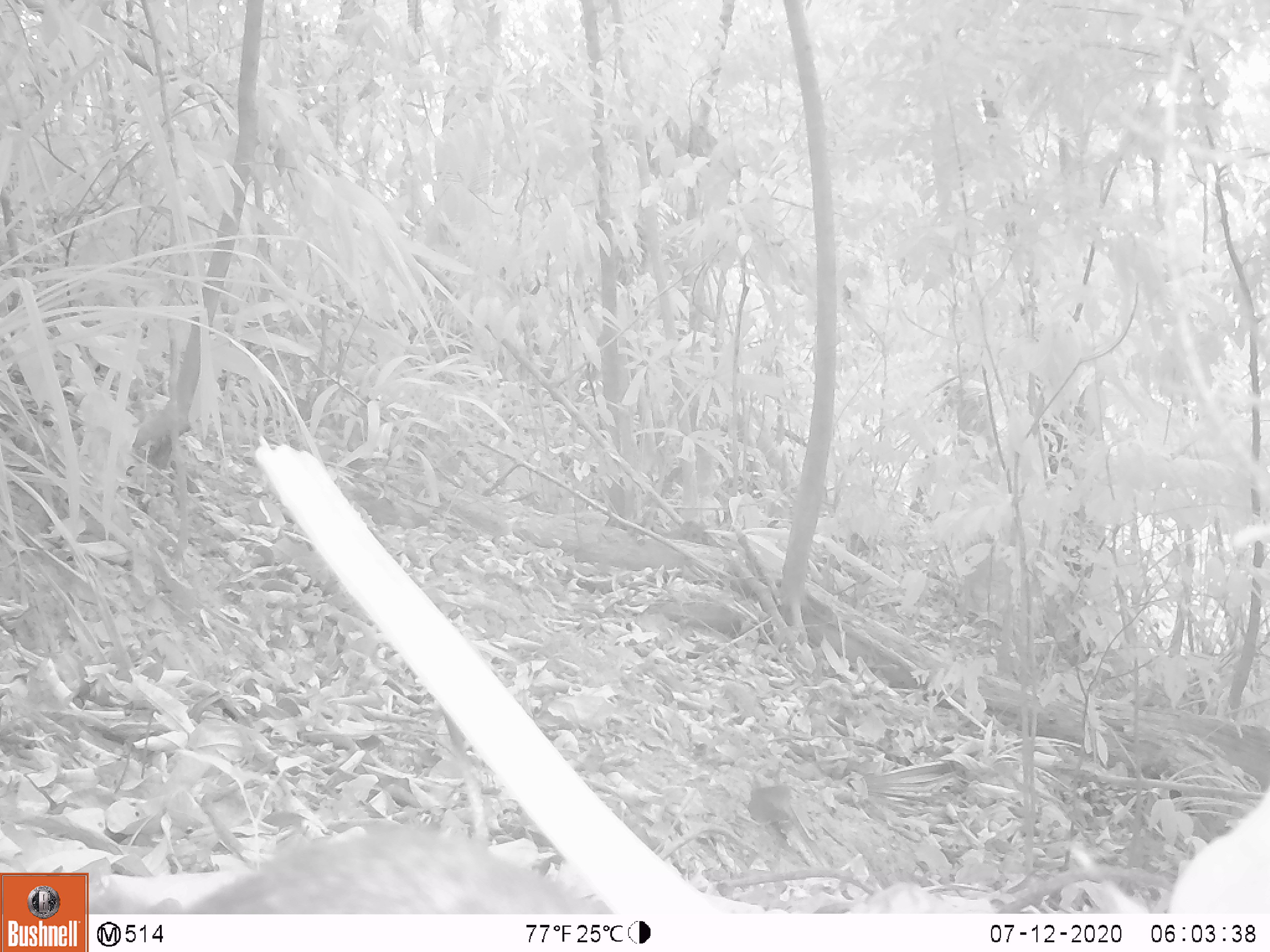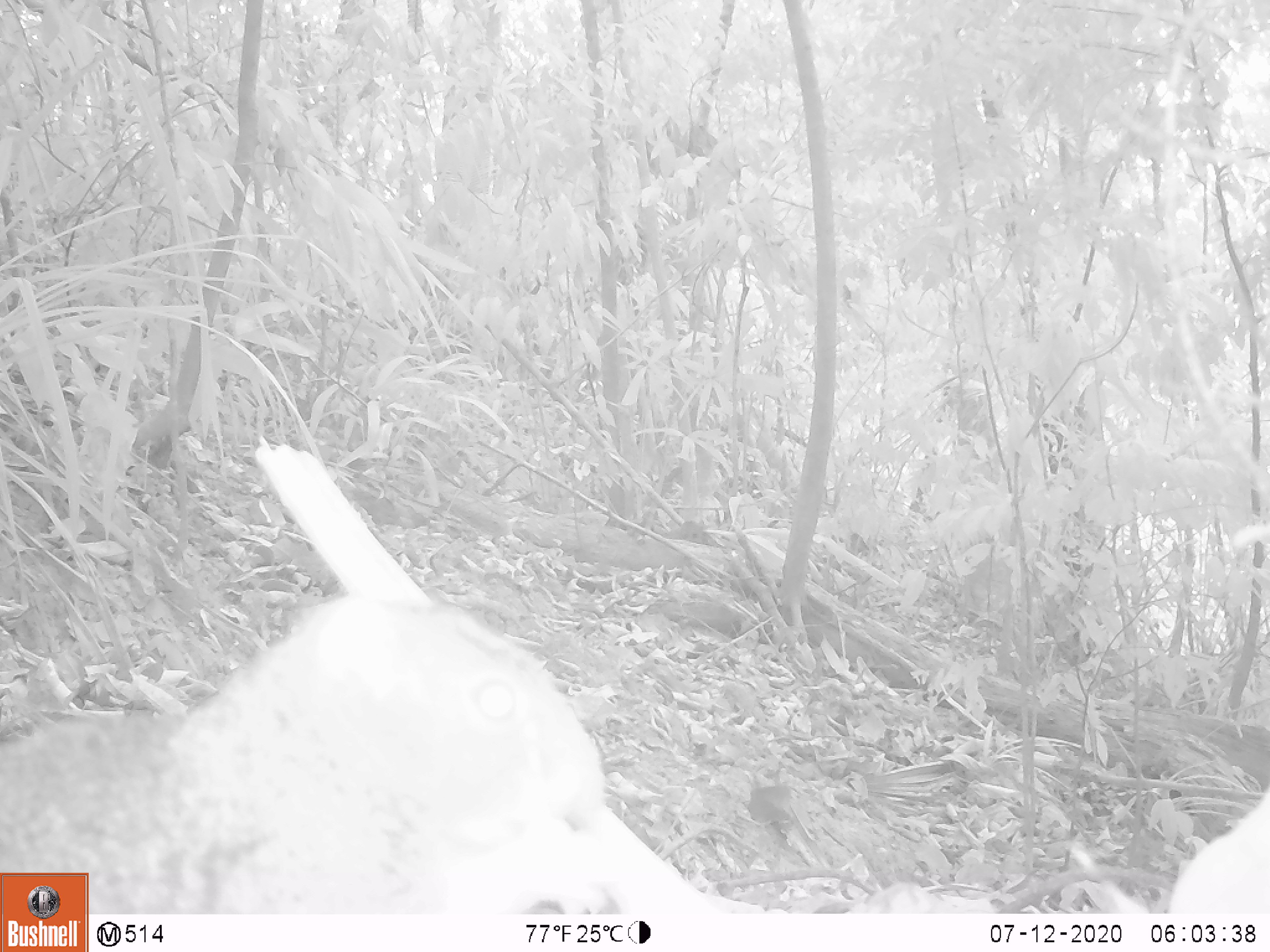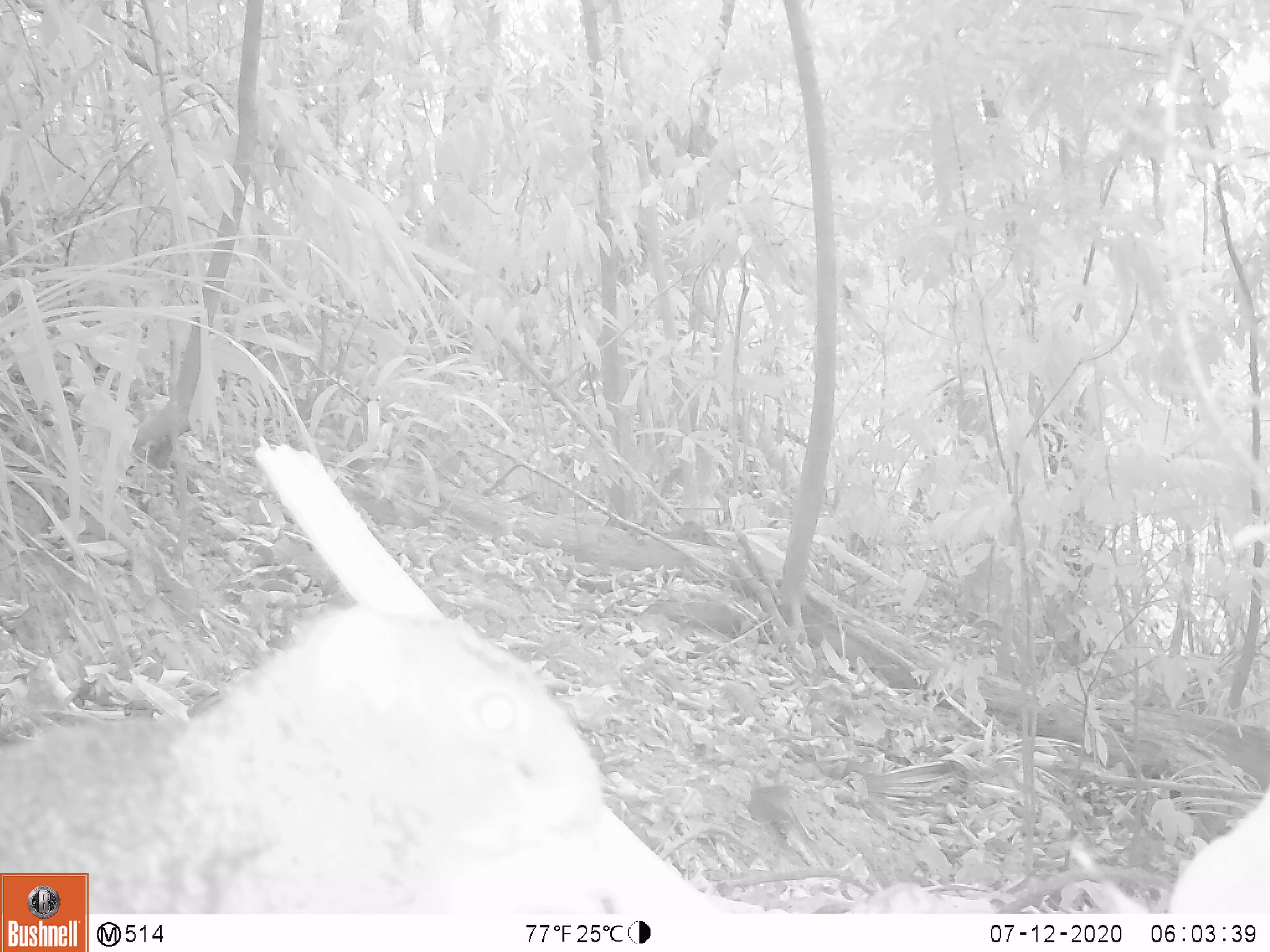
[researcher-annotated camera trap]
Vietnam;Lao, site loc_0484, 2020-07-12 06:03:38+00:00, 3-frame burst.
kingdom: Animalia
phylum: Chordata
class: Mammalia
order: Rodentia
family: Sciuridae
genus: Callosciurus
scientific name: Callosciurus erythraeus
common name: pallas's squirrel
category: pallass squirrel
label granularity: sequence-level